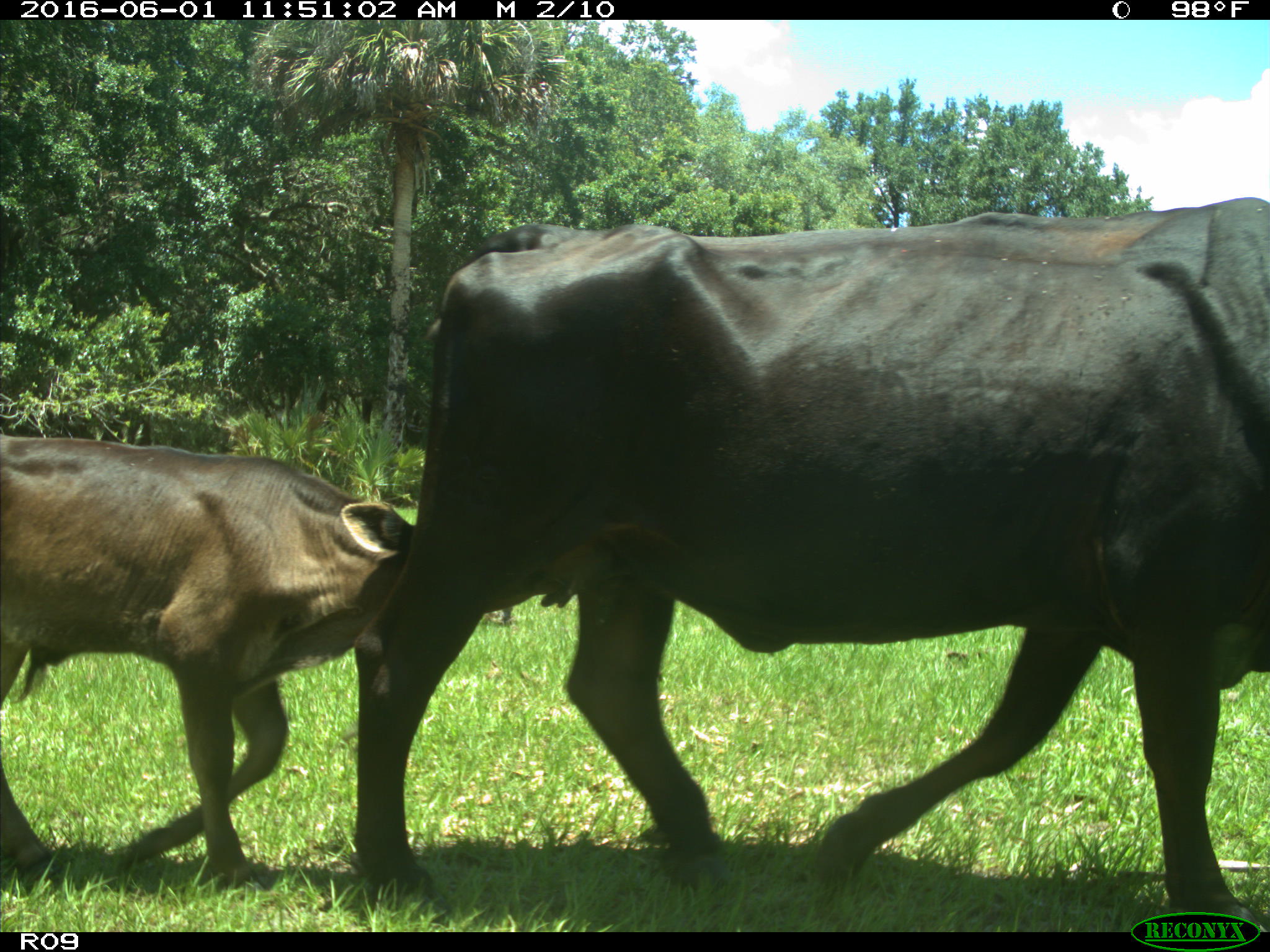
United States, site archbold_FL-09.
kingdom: Animalia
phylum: Chordata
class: Mammalia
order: Artiodactyla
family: Bovidae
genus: Bos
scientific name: Bos taurus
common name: domestic cow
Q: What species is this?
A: Bos taurus (domestic cow).